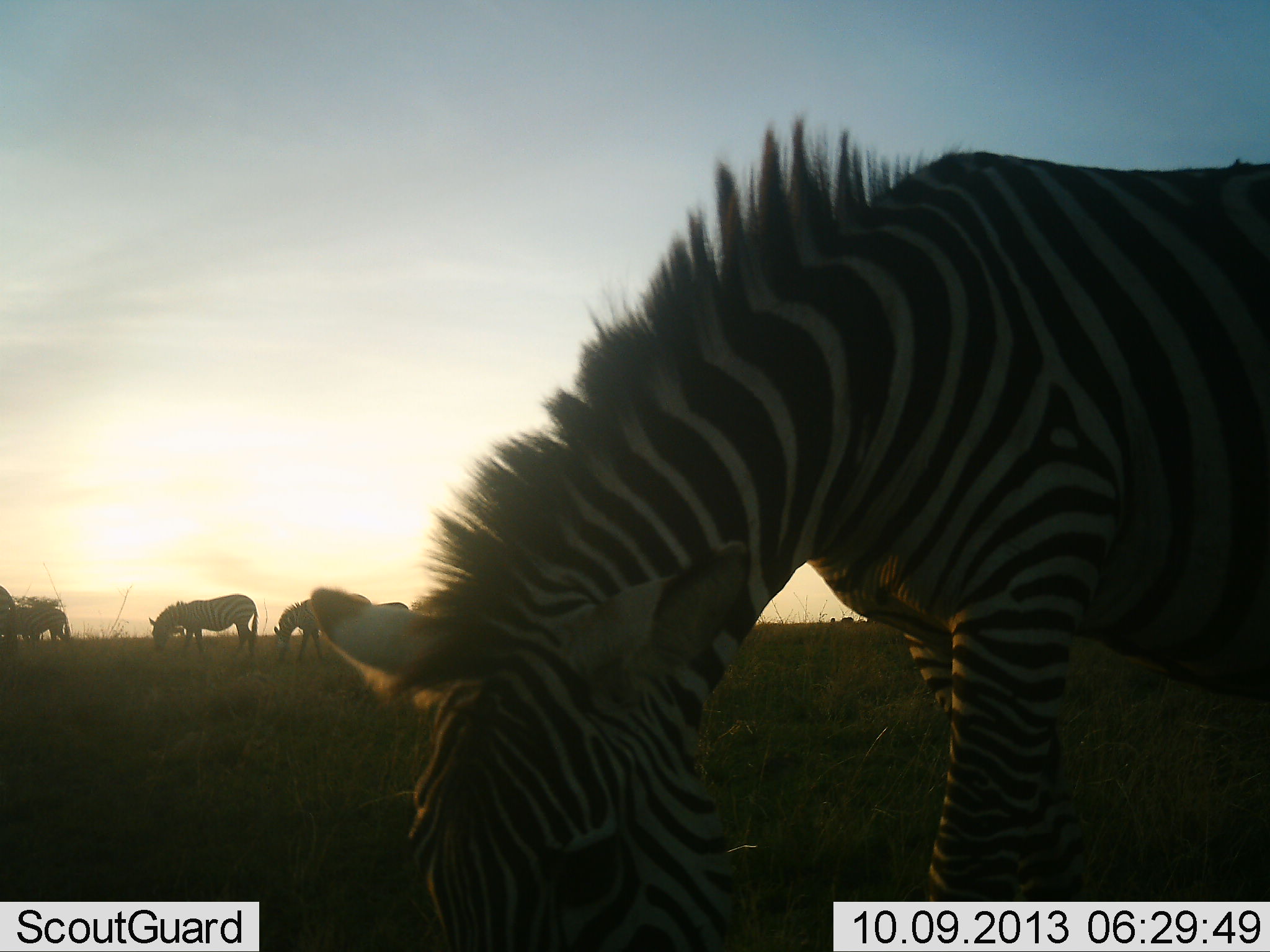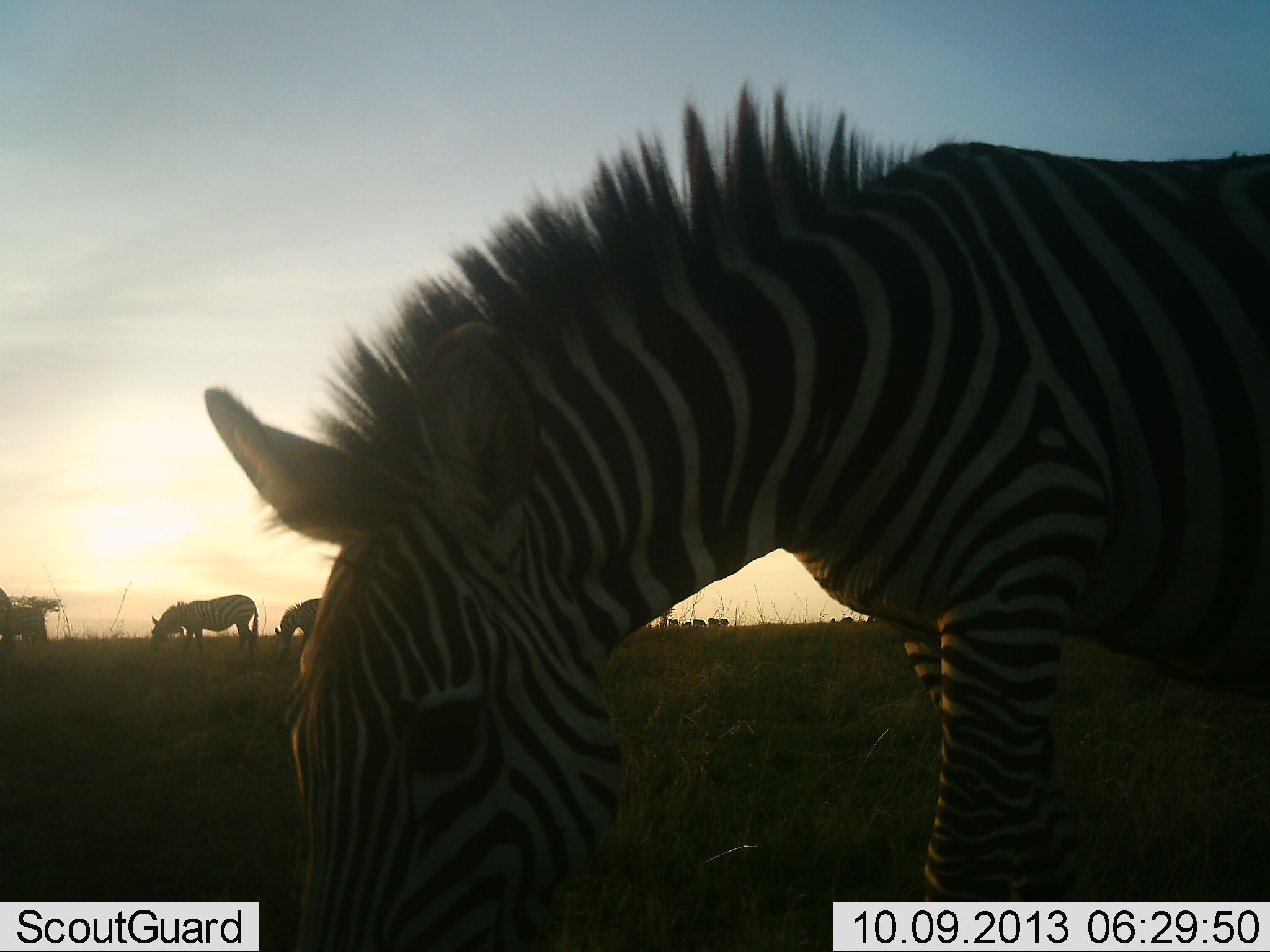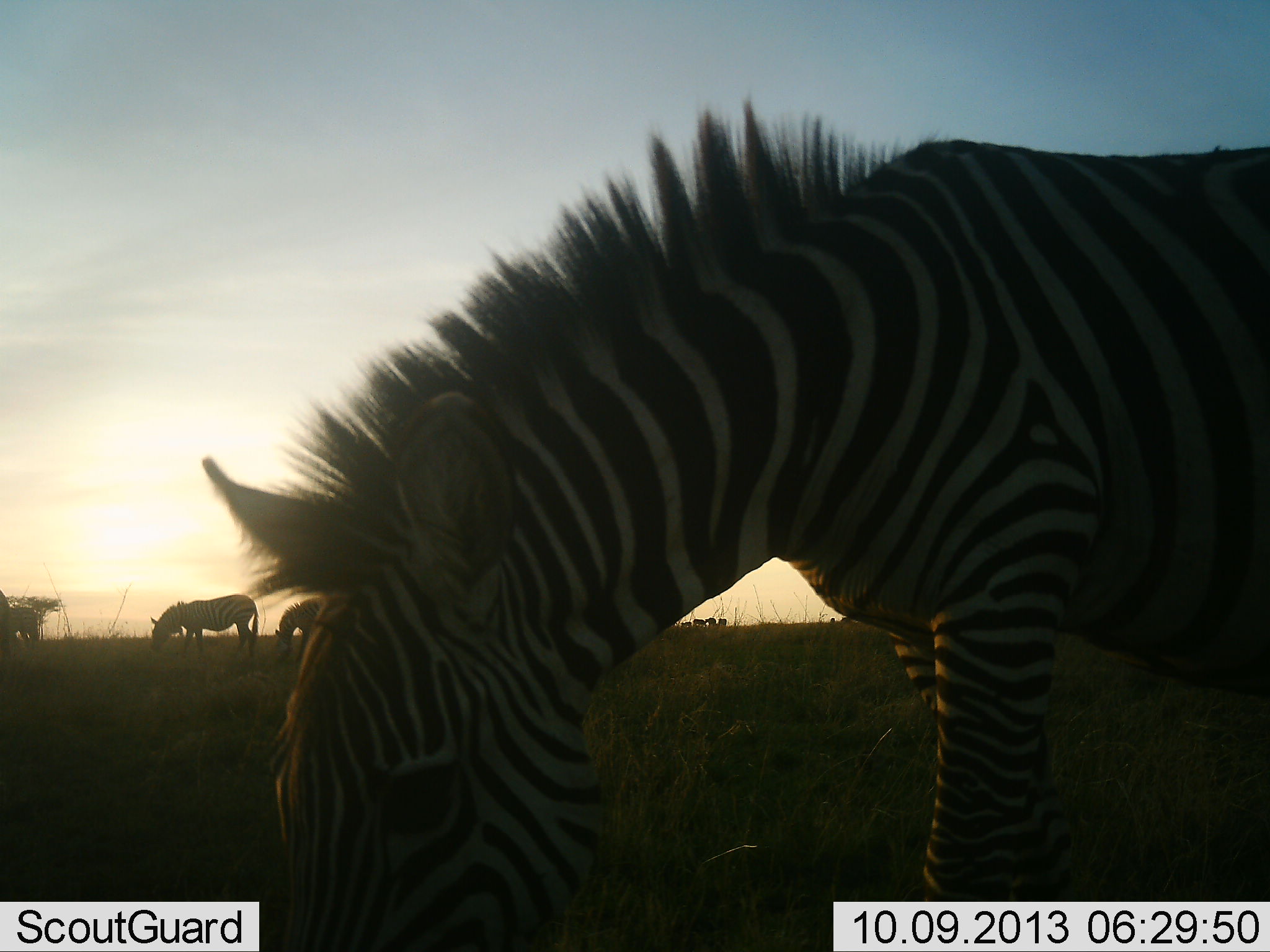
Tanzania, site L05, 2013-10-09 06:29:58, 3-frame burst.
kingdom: Animalia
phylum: Chordata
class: Mammalia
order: Perissodactyla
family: Equidae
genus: Equus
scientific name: Equus quagga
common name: plains zebra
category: zebra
Zebra (plains zebra) (Equus quagga), count 4. Behavior (volunteer vote fractions): standing 35%, resting 0%, moving 30%, interacting 5%. Young present (vote fraction): 0%. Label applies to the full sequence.